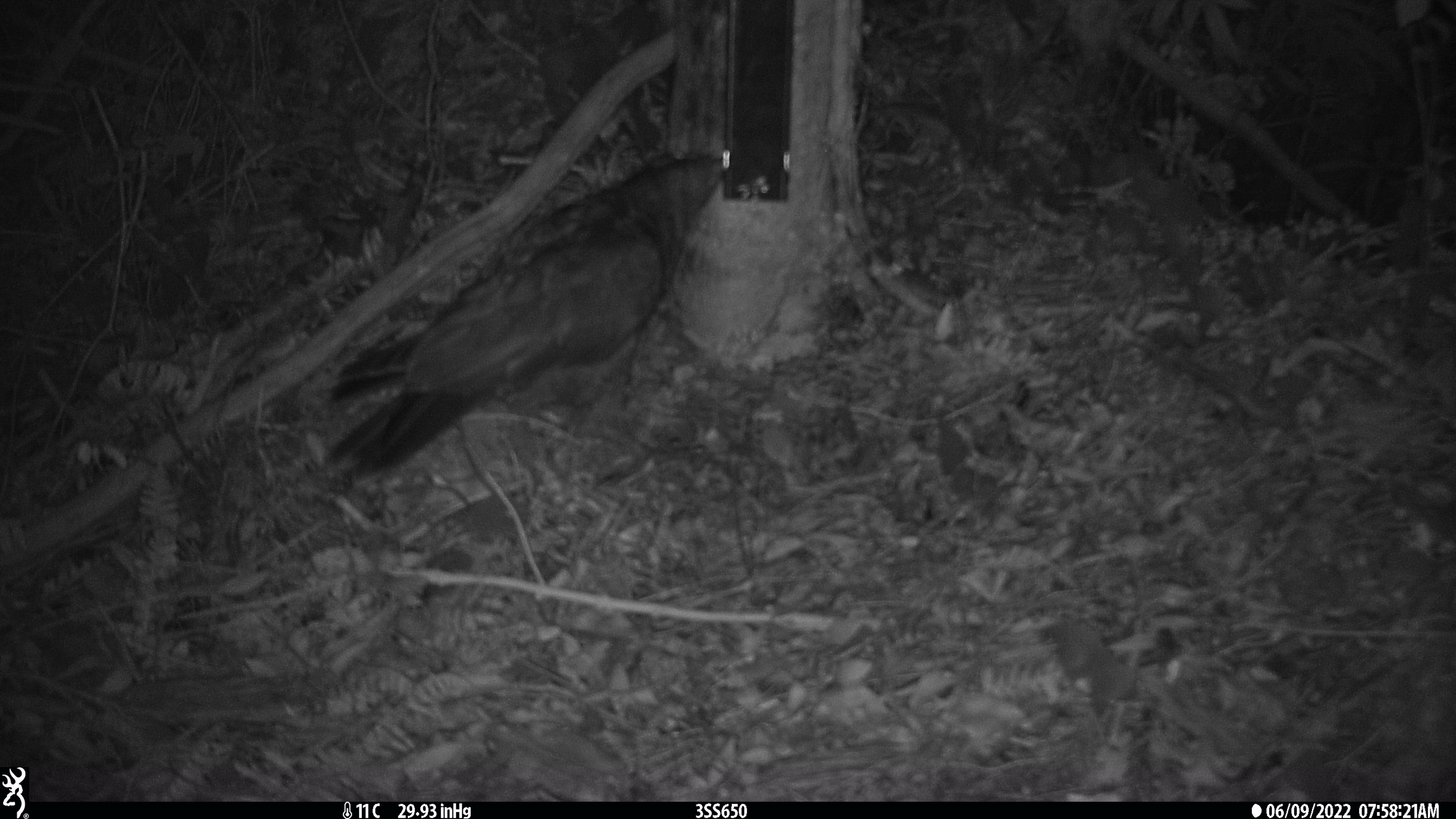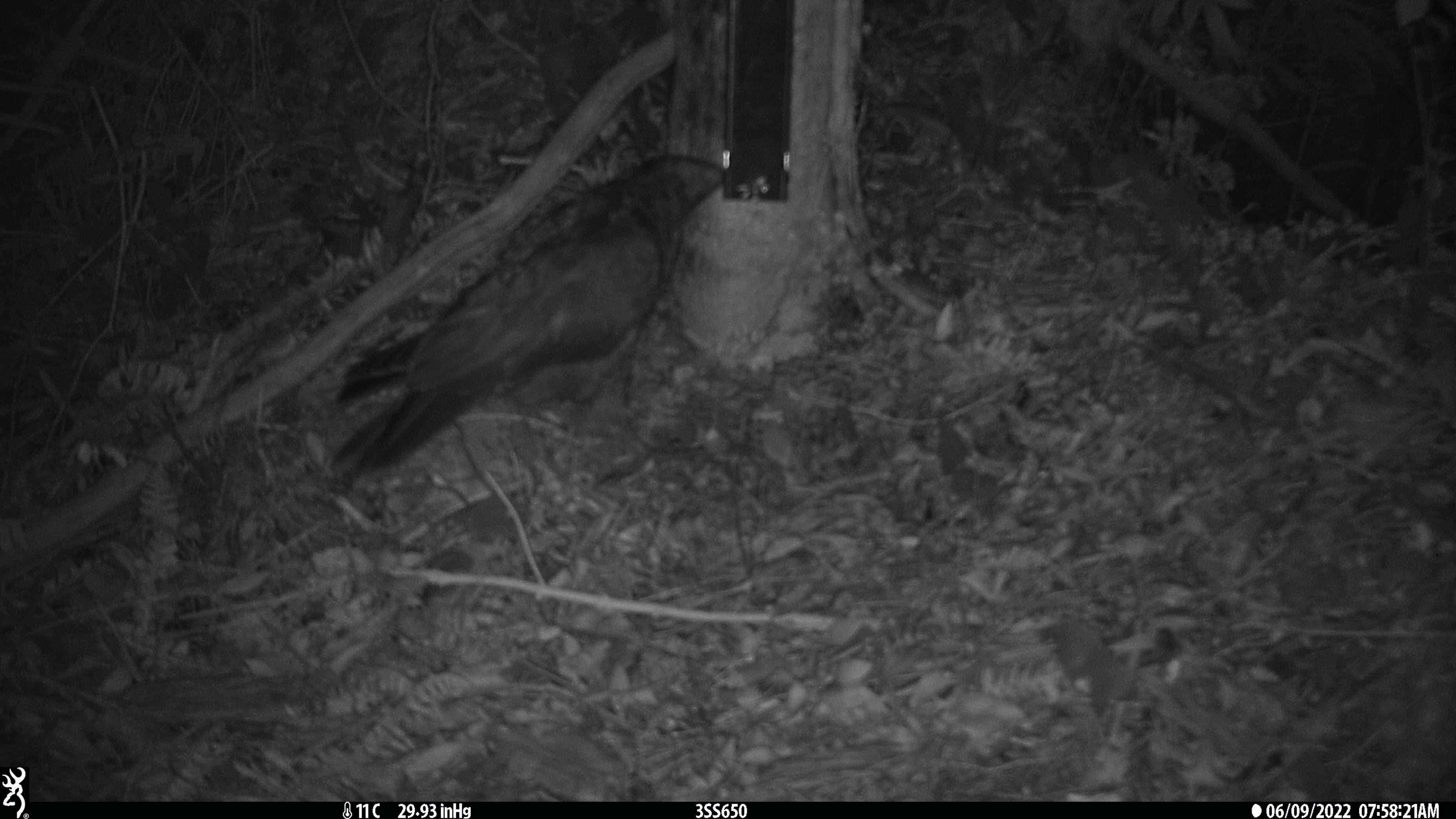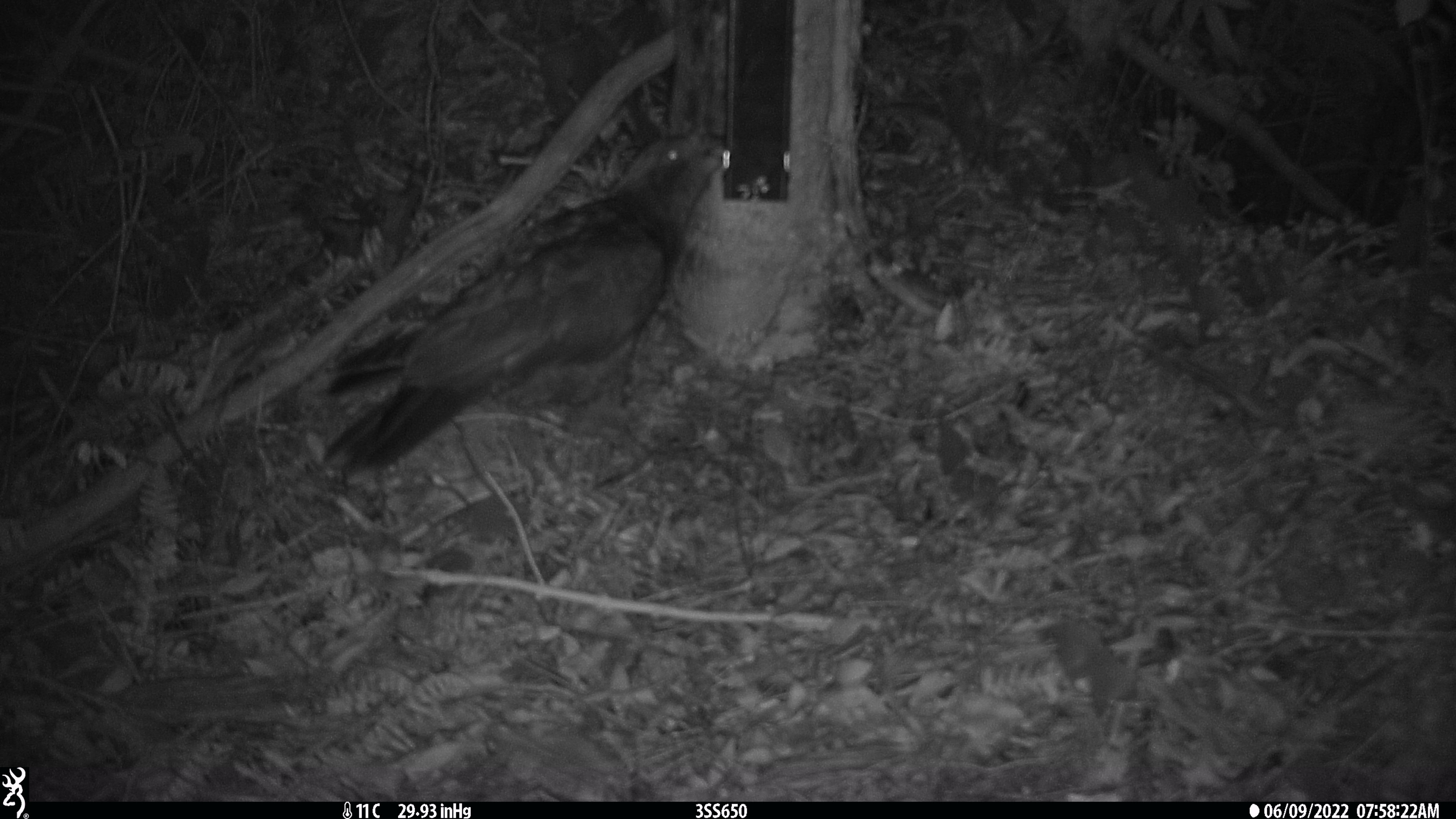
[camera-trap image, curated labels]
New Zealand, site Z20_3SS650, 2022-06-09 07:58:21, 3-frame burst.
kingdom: Animalia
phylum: Chordata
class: Aves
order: Psittaciformes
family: Strigopidae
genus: Nestor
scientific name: Nestor notabilis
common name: kea